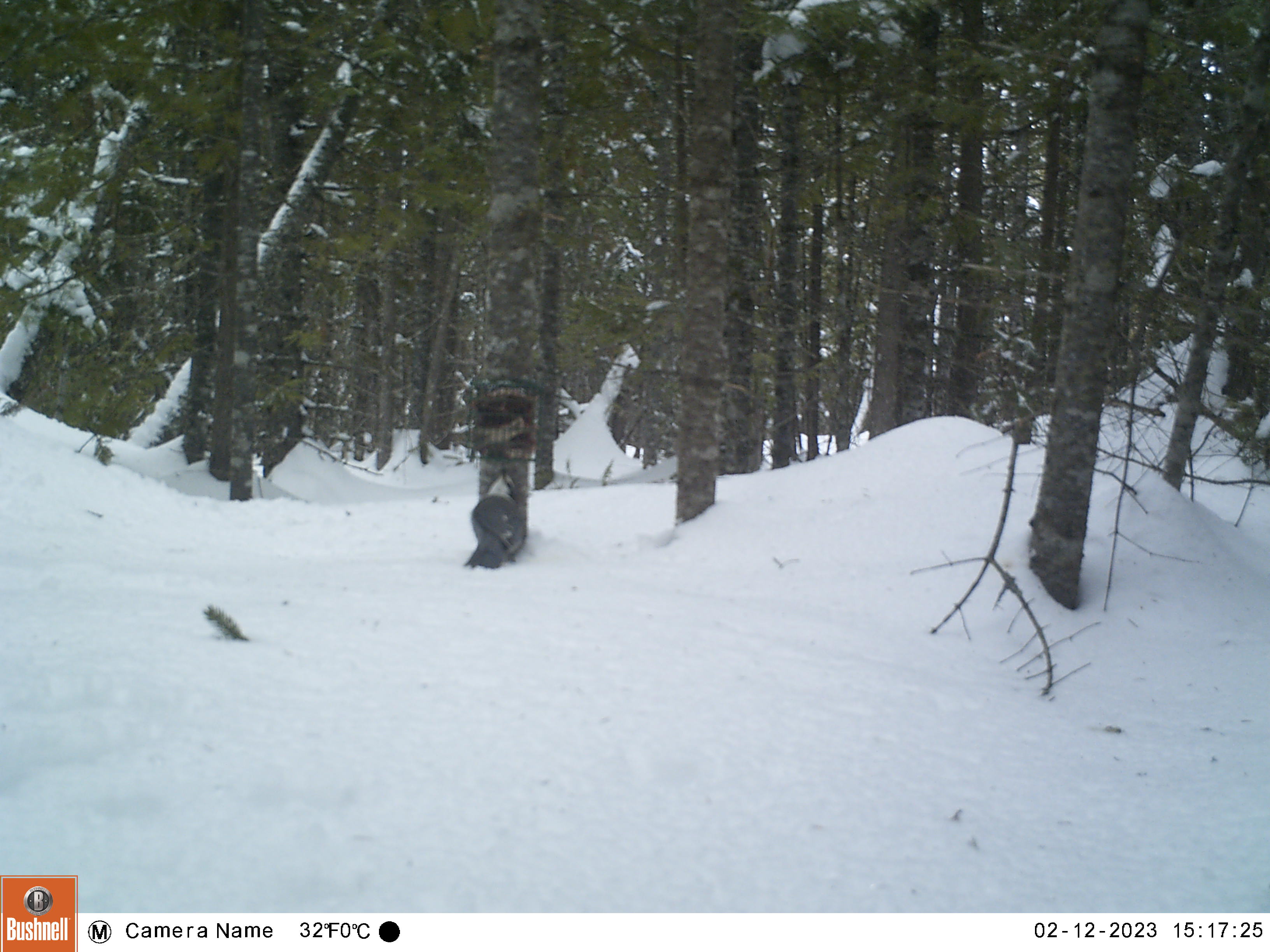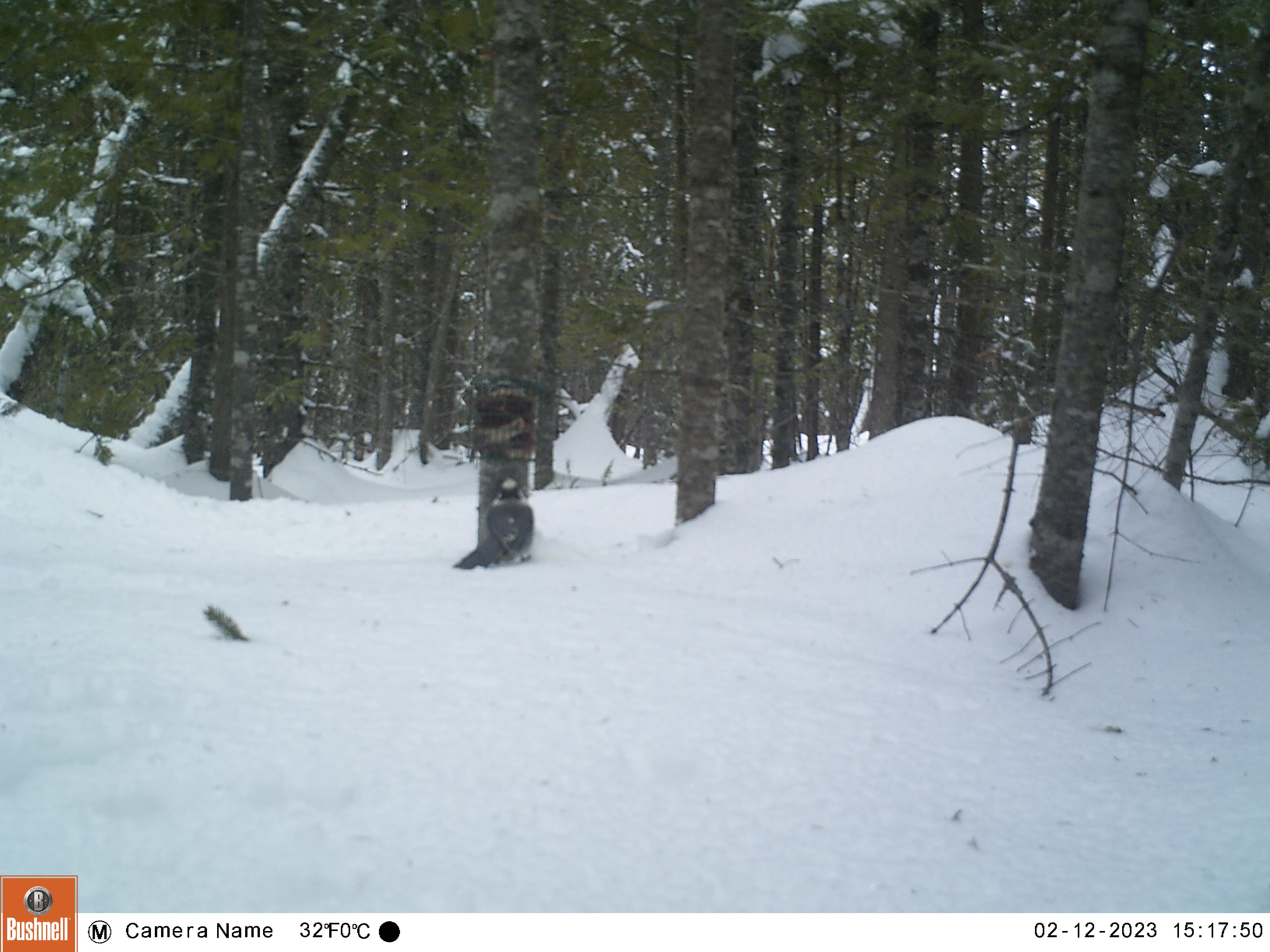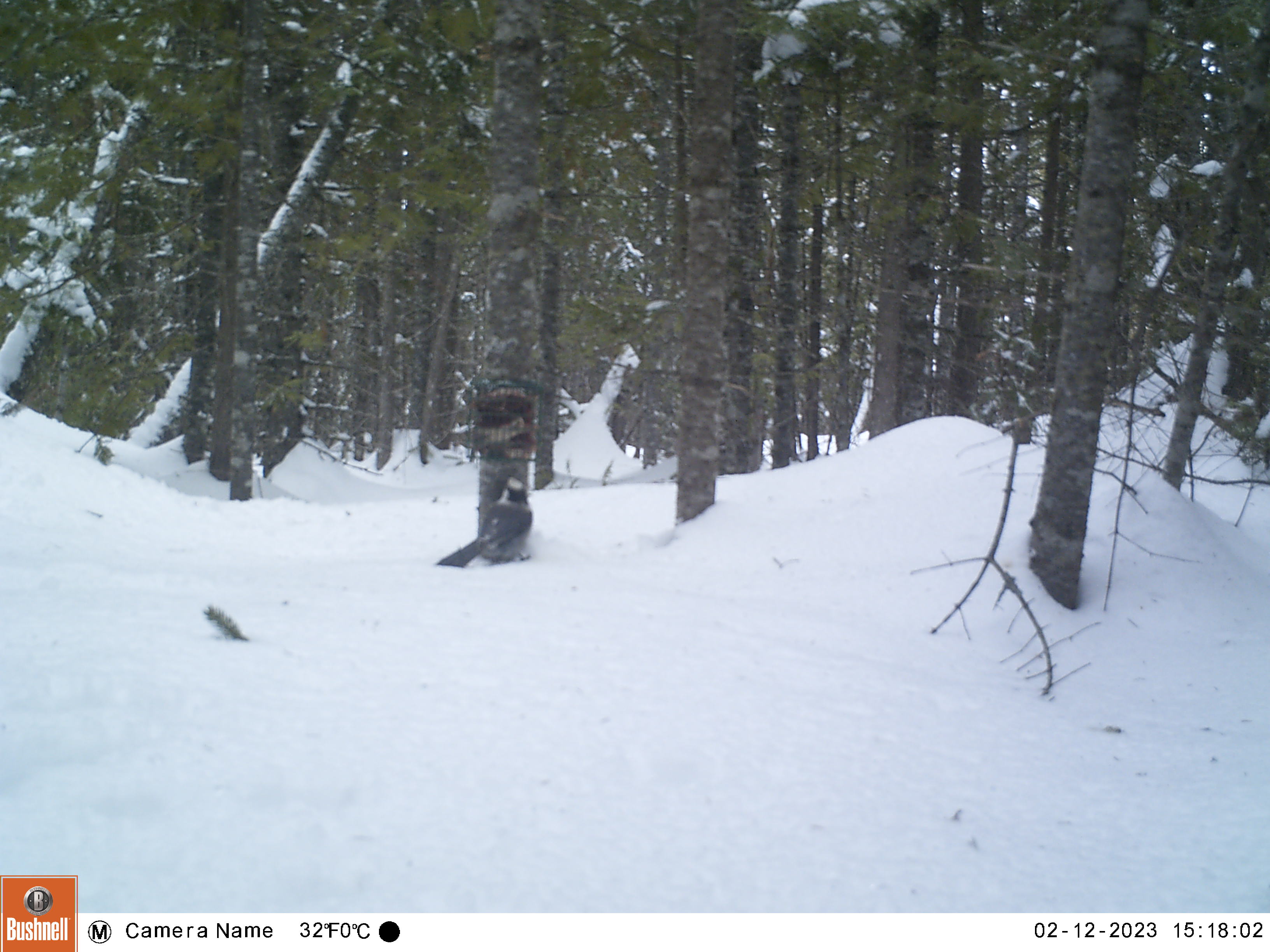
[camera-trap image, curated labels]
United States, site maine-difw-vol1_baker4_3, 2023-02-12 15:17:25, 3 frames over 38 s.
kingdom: Animalia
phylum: Chordata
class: Aves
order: Passeriformes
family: Corvidae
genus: Perisoreus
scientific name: Perisoreus canadensis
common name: canada jay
Canada jay (Perisoreus canadensis).